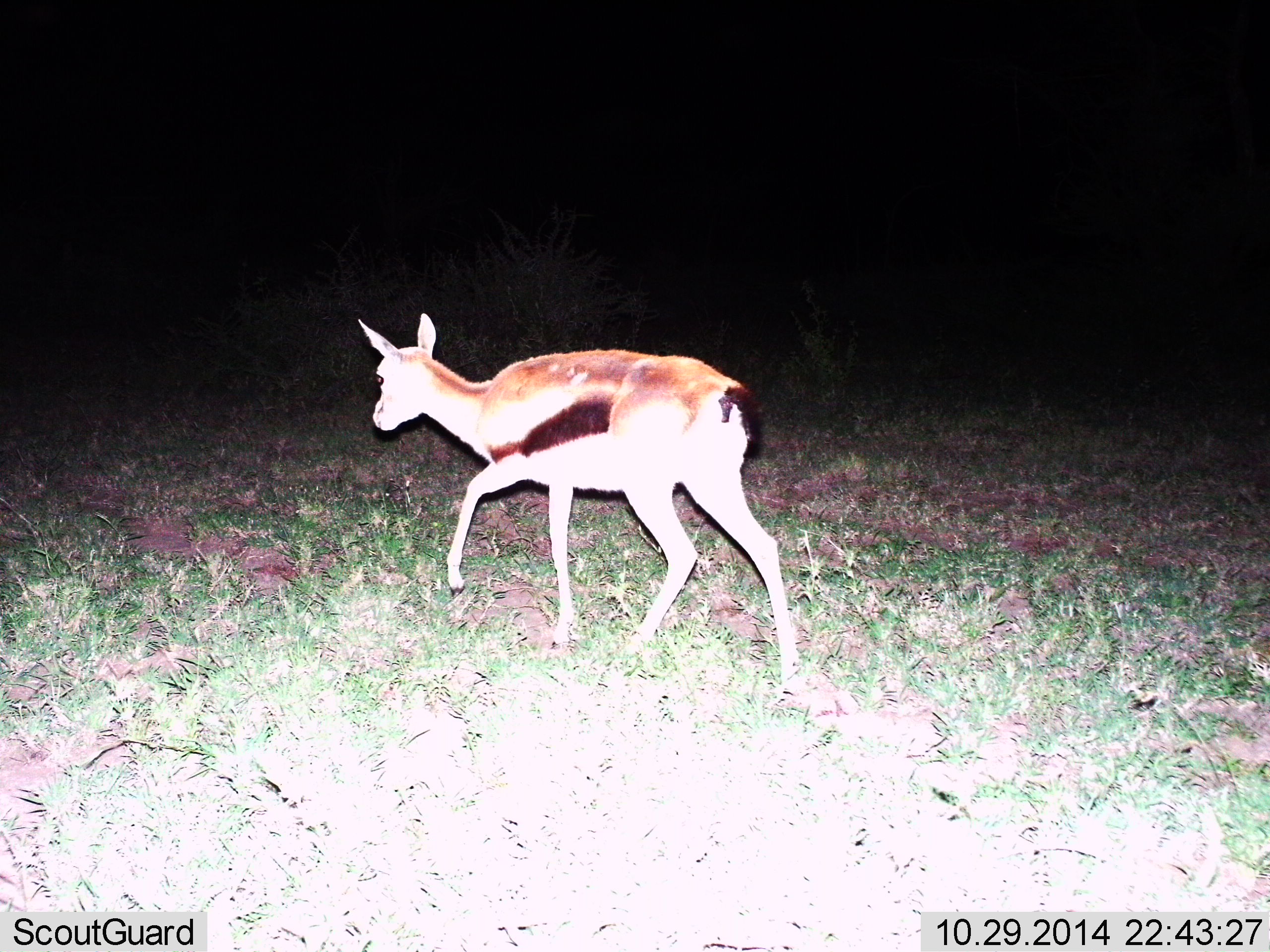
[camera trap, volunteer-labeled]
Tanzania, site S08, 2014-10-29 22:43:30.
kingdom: Animalia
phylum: Chordata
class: Mammalia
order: Artiodactyla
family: Bovidae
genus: Eudorcas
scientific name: Eudorcas thomsonii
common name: thomson's gazelle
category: gazellethomsons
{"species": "gazellethomsons (thomson's gazelle) (Eudorcas thomsonii)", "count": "1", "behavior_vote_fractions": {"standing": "0%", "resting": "0%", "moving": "100%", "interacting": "0%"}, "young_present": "20%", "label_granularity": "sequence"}